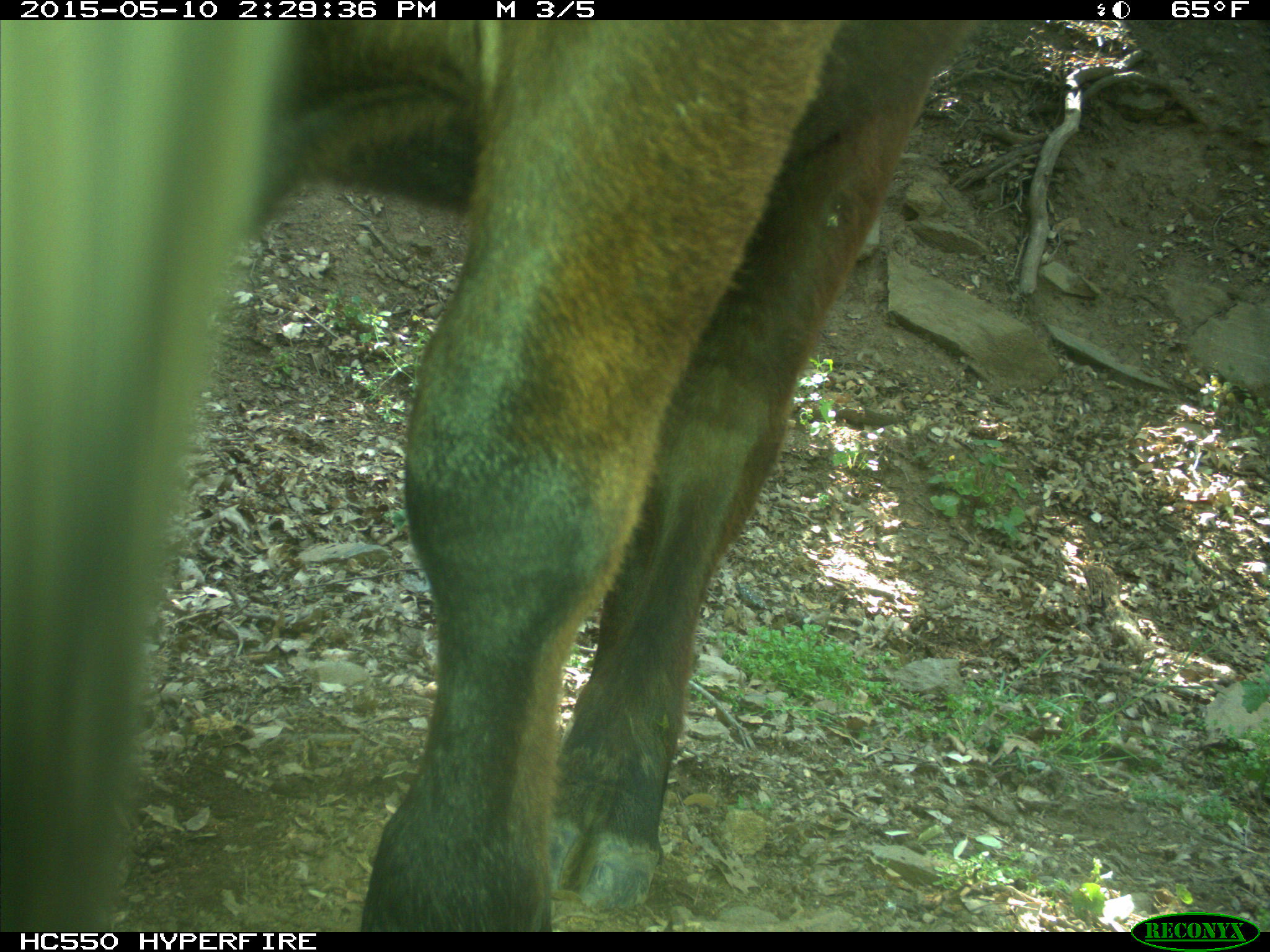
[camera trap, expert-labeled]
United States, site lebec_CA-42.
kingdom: Animalia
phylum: Chordata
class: Mammalia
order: Artiodactyla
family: Bovidae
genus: Bos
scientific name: Bos taurus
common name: domestic cow